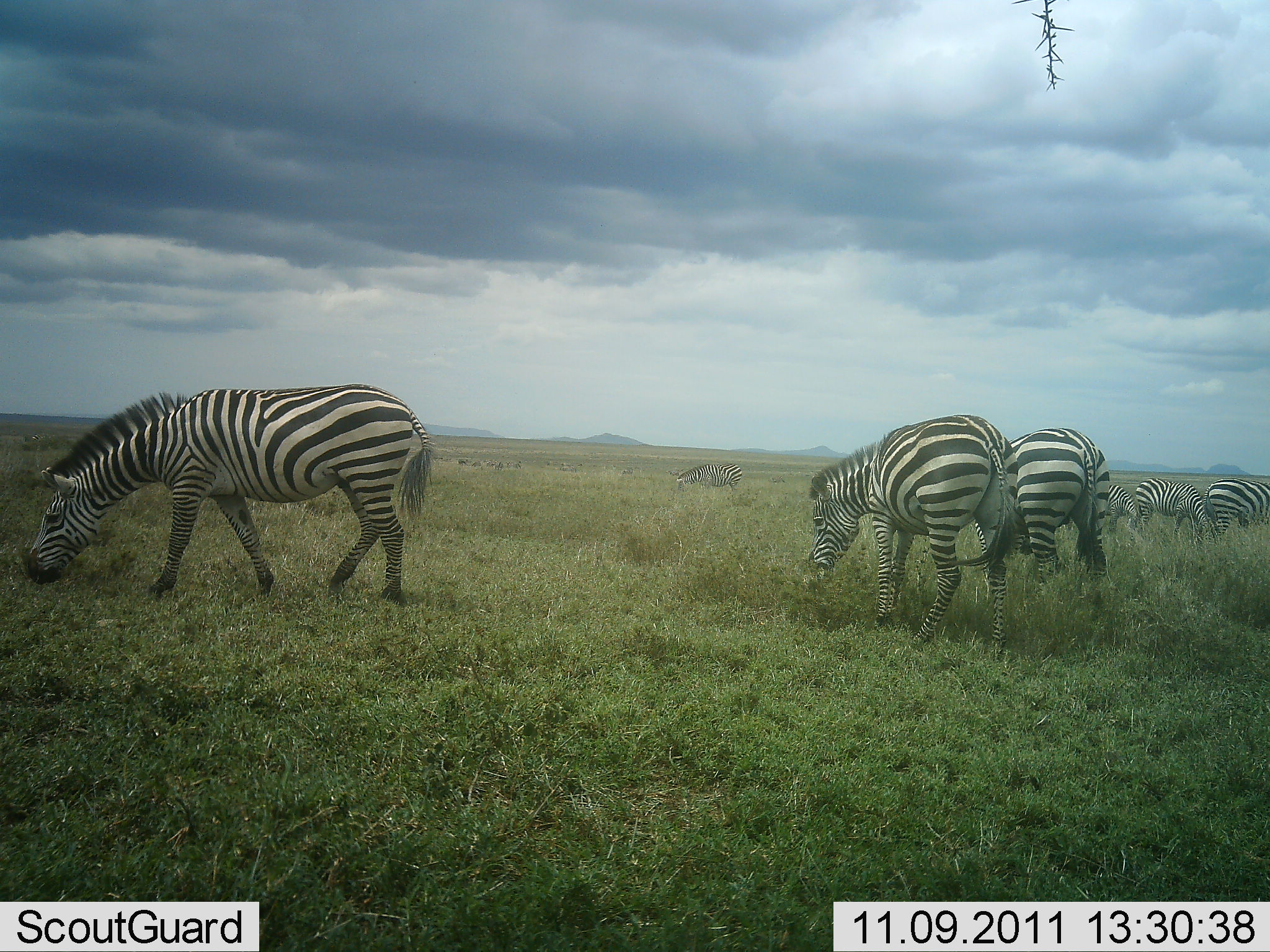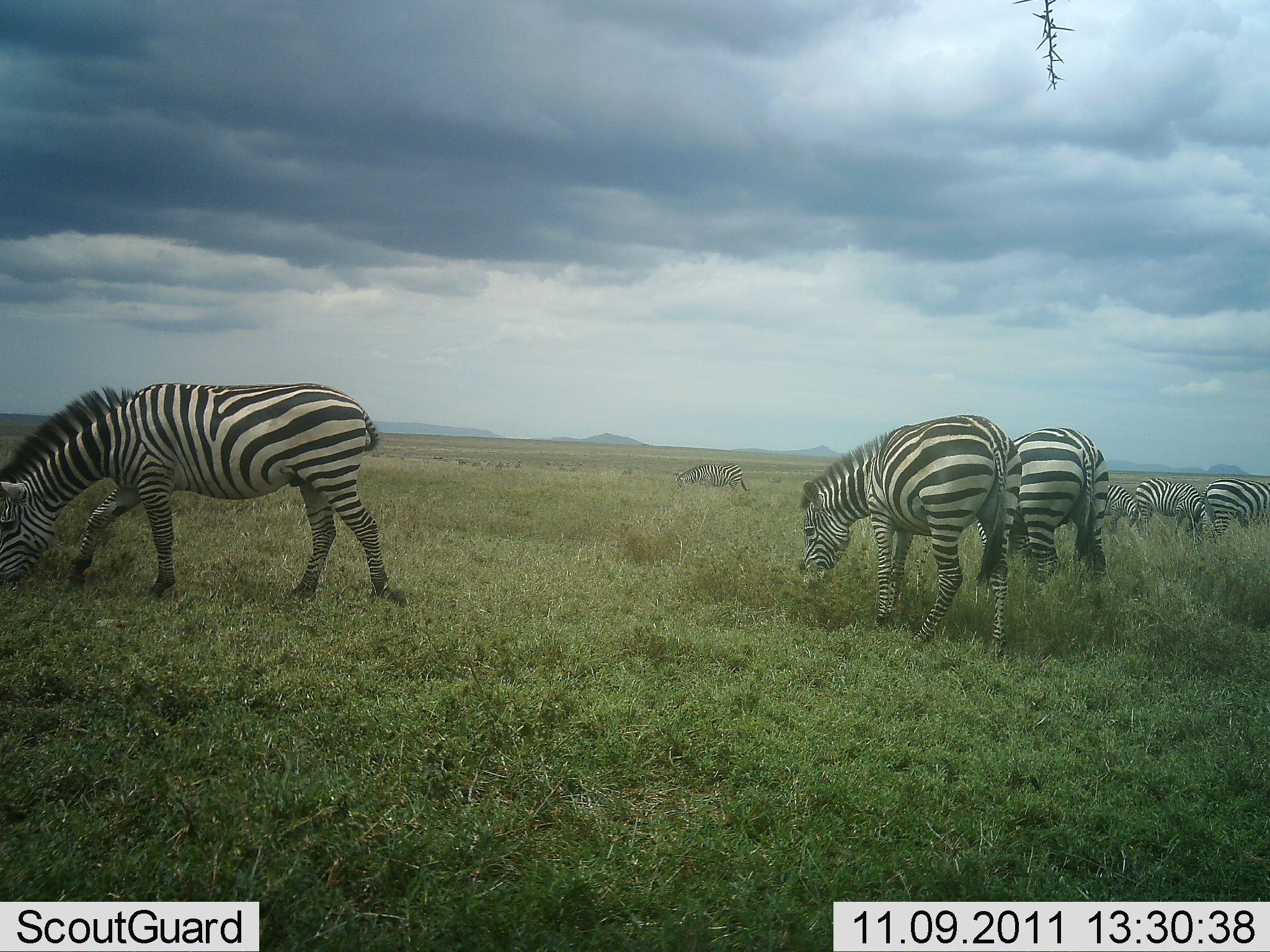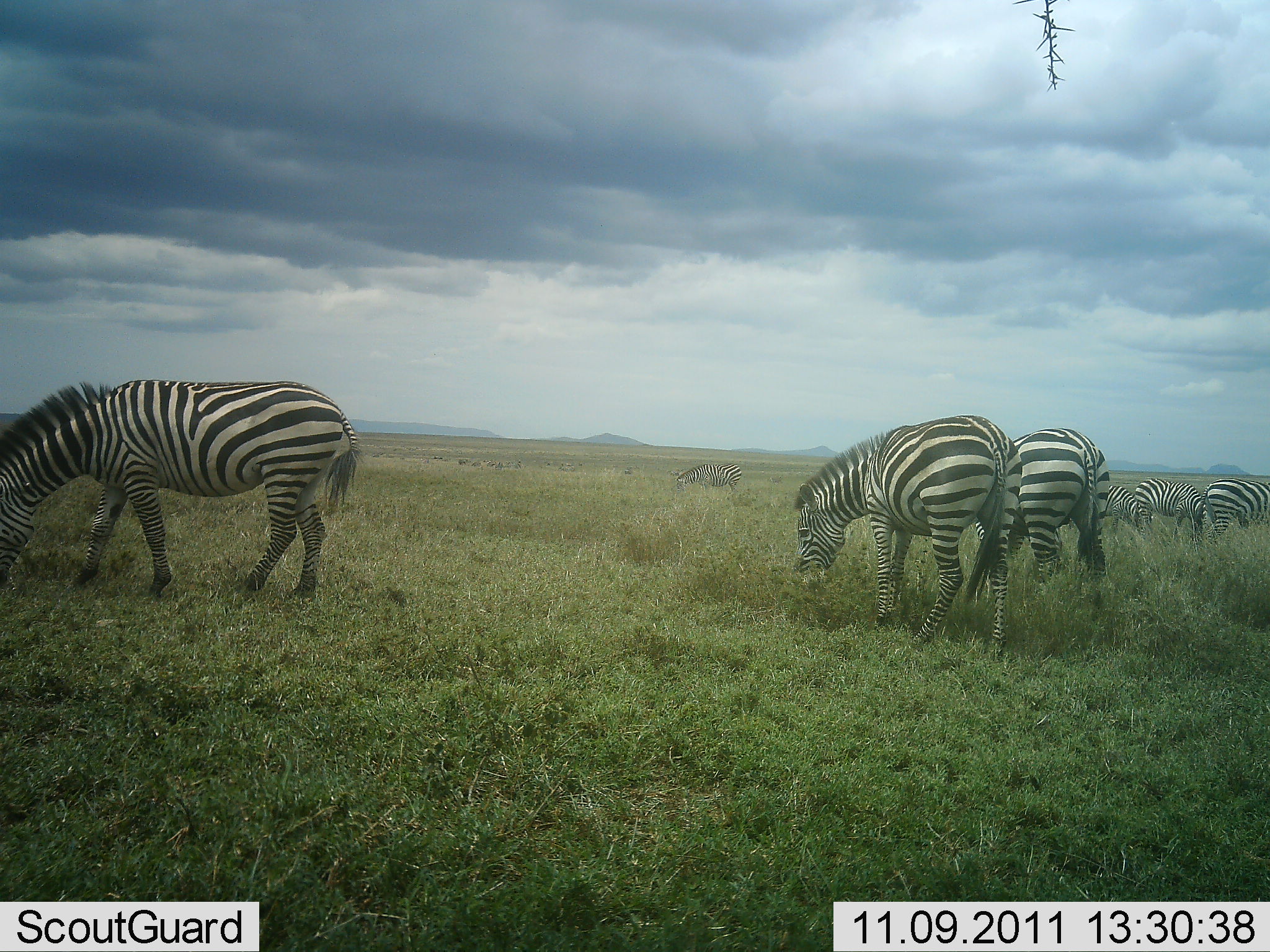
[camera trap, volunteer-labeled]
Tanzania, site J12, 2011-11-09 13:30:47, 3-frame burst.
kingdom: Animalia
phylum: Chordata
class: Mammalia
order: Perissodactyla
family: Equidae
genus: Equus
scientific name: Equus quagga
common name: plains zebra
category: zebra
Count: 7.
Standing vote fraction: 18%.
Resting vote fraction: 0%.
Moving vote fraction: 0%.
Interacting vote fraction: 0%.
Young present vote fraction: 0%.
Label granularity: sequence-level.